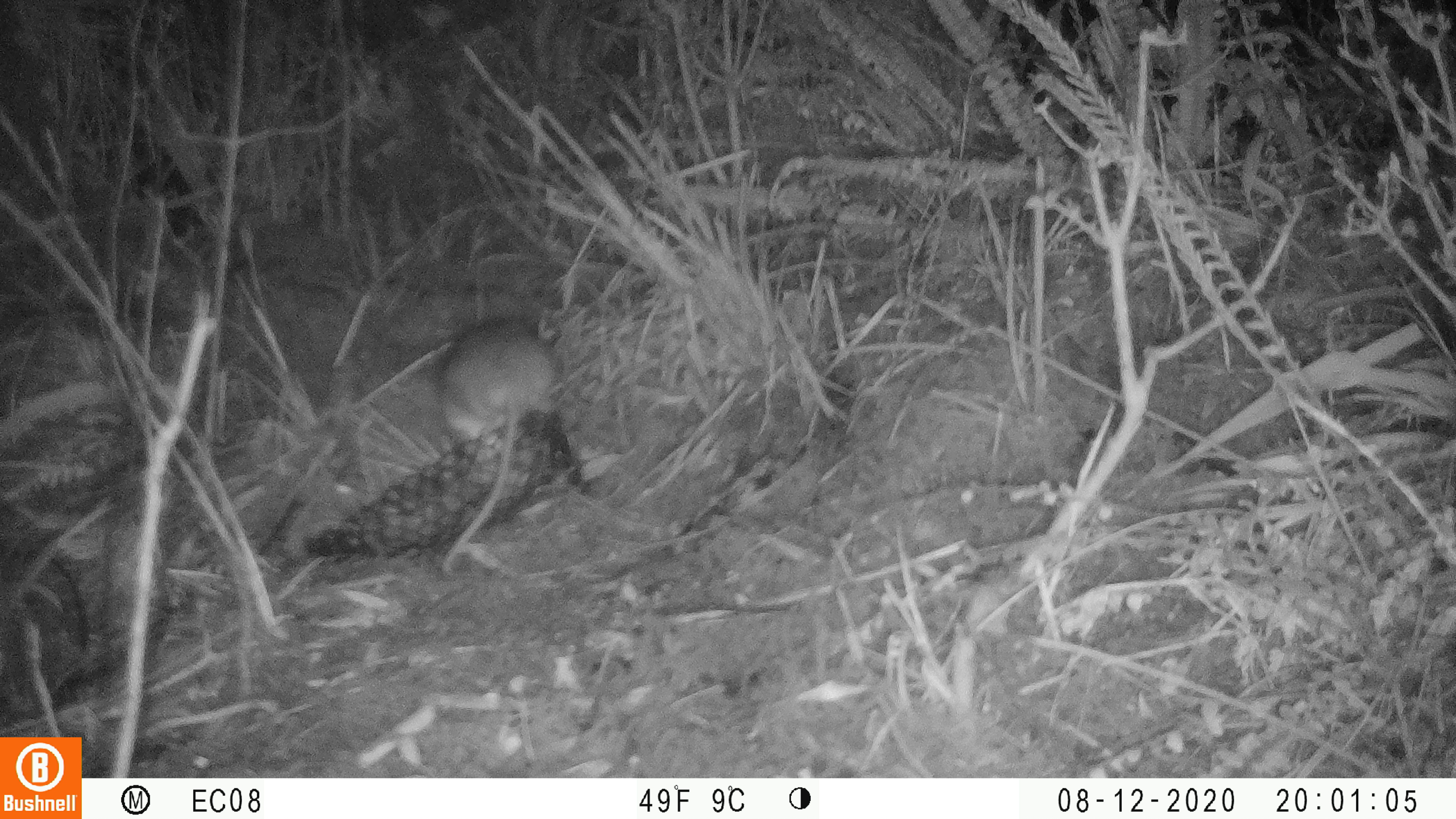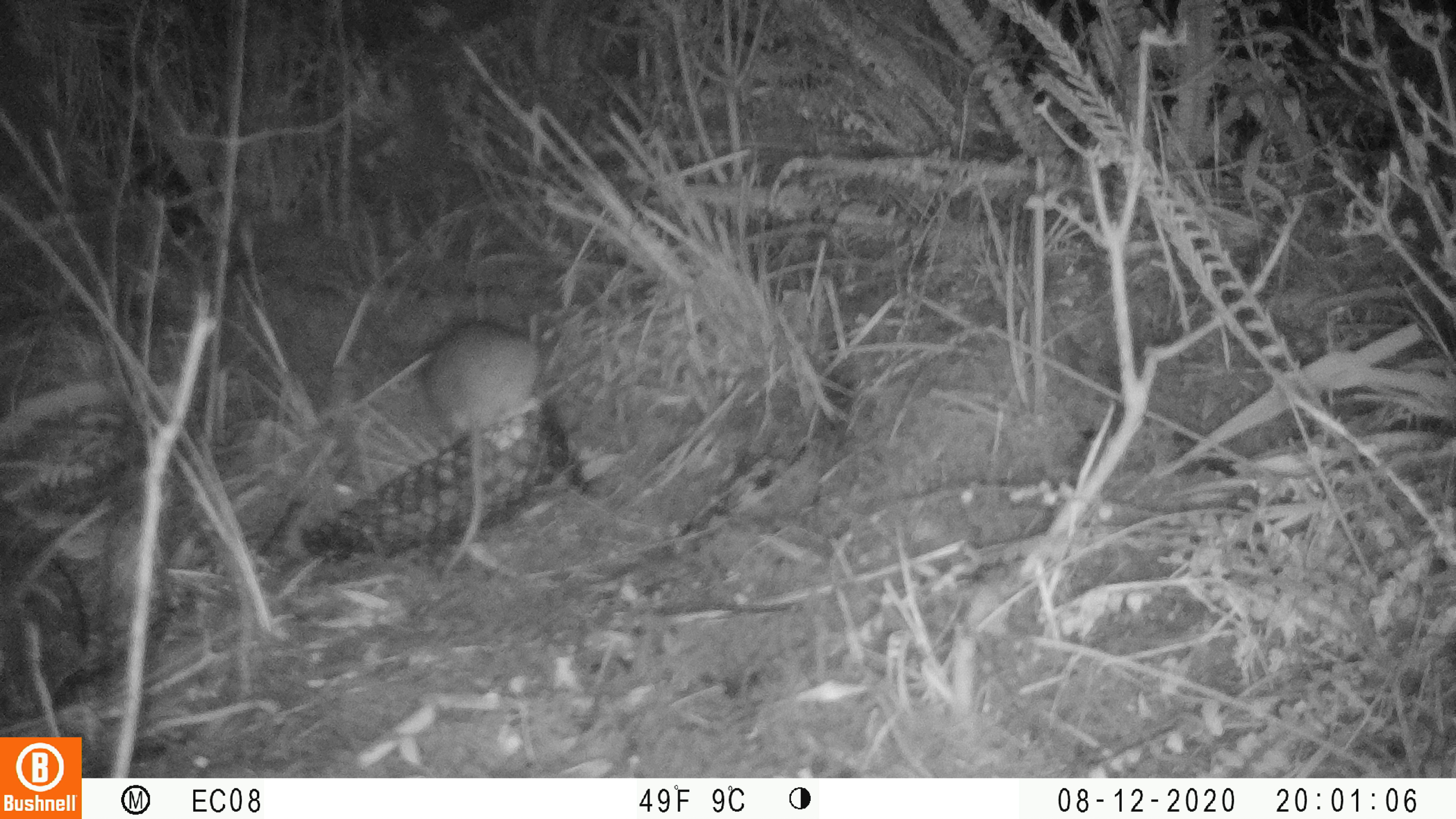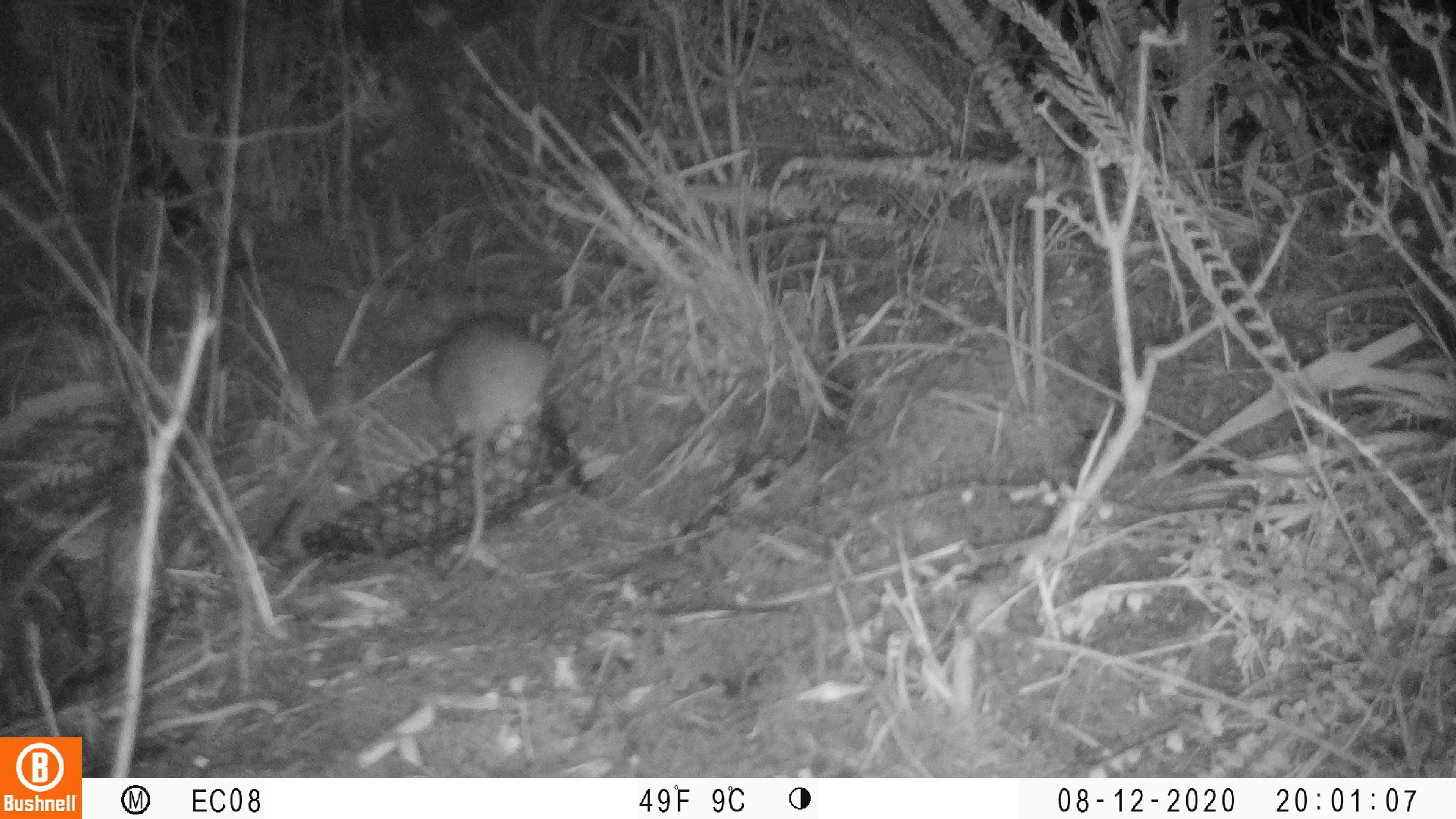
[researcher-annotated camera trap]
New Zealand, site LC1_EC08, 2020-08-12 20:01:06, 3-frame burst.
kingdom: Animalia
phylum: Chordata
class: Mammalia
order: Rodentia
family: Muridae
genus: Rattus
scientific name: Rattus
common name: rat